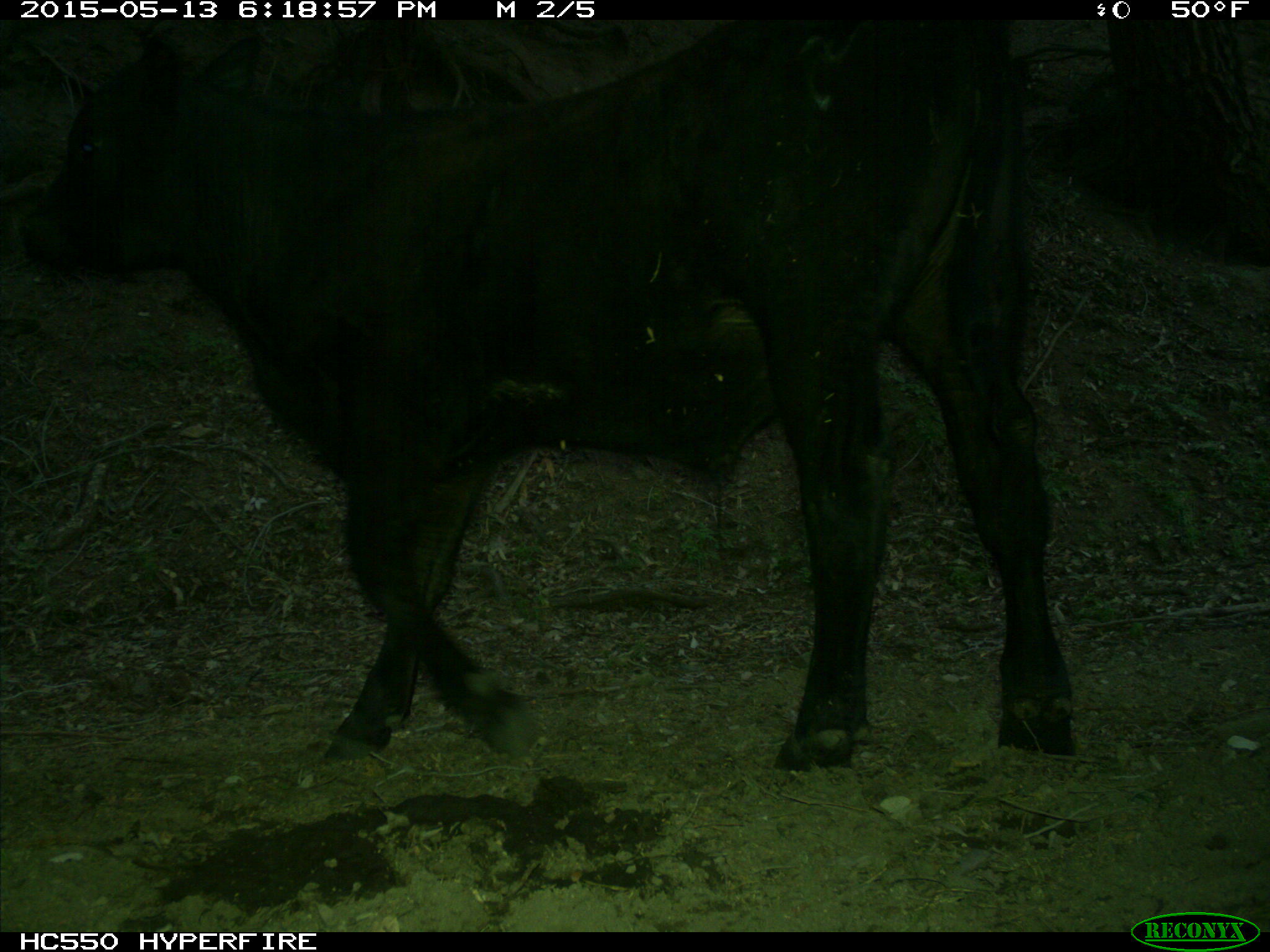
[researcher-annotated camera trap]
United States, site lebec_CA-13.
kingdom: Animalia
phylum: Chordata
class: Mammalia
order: Artiodactyla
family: Bovidae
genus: Bos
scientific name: Bos taurus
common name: domestic cow